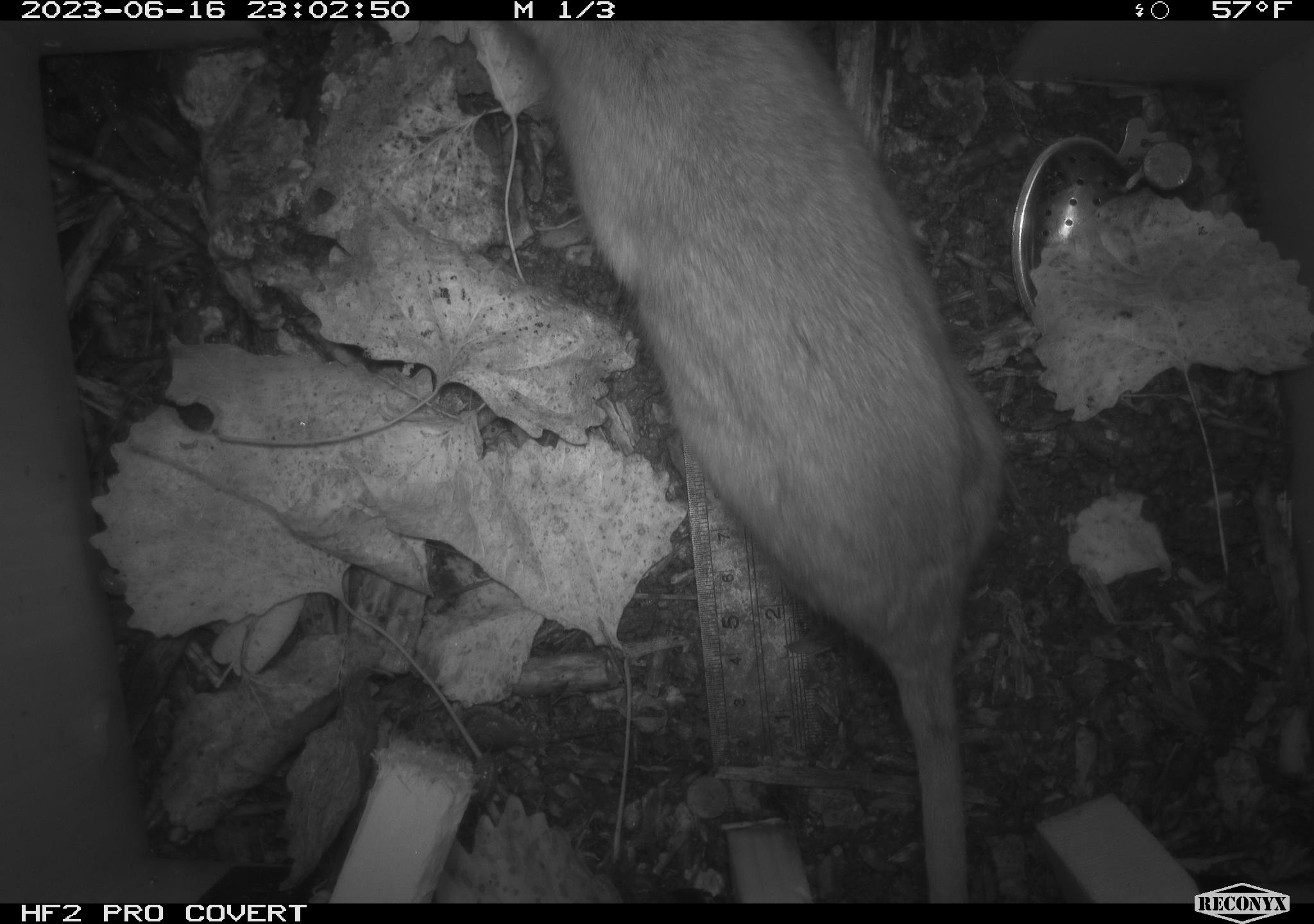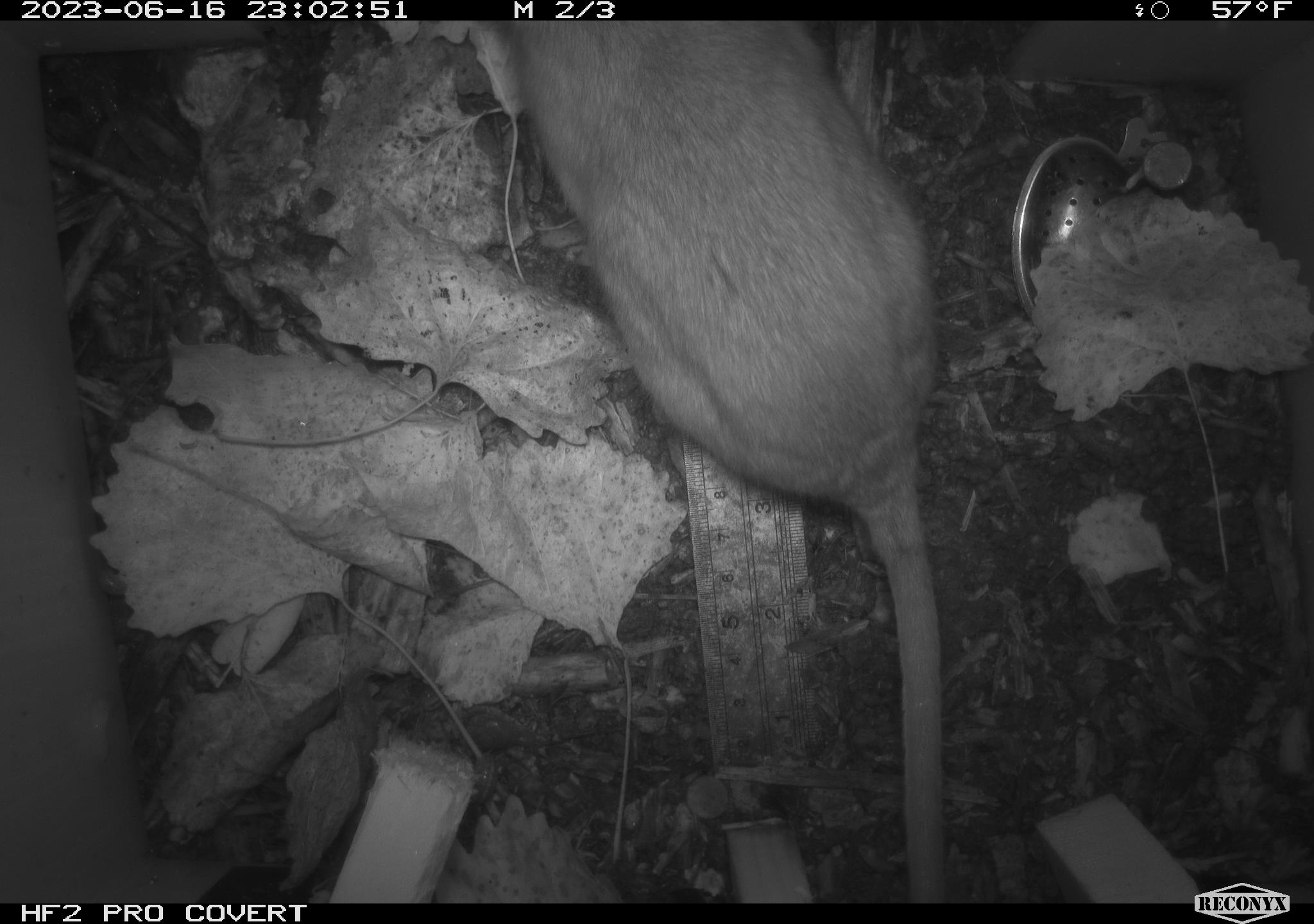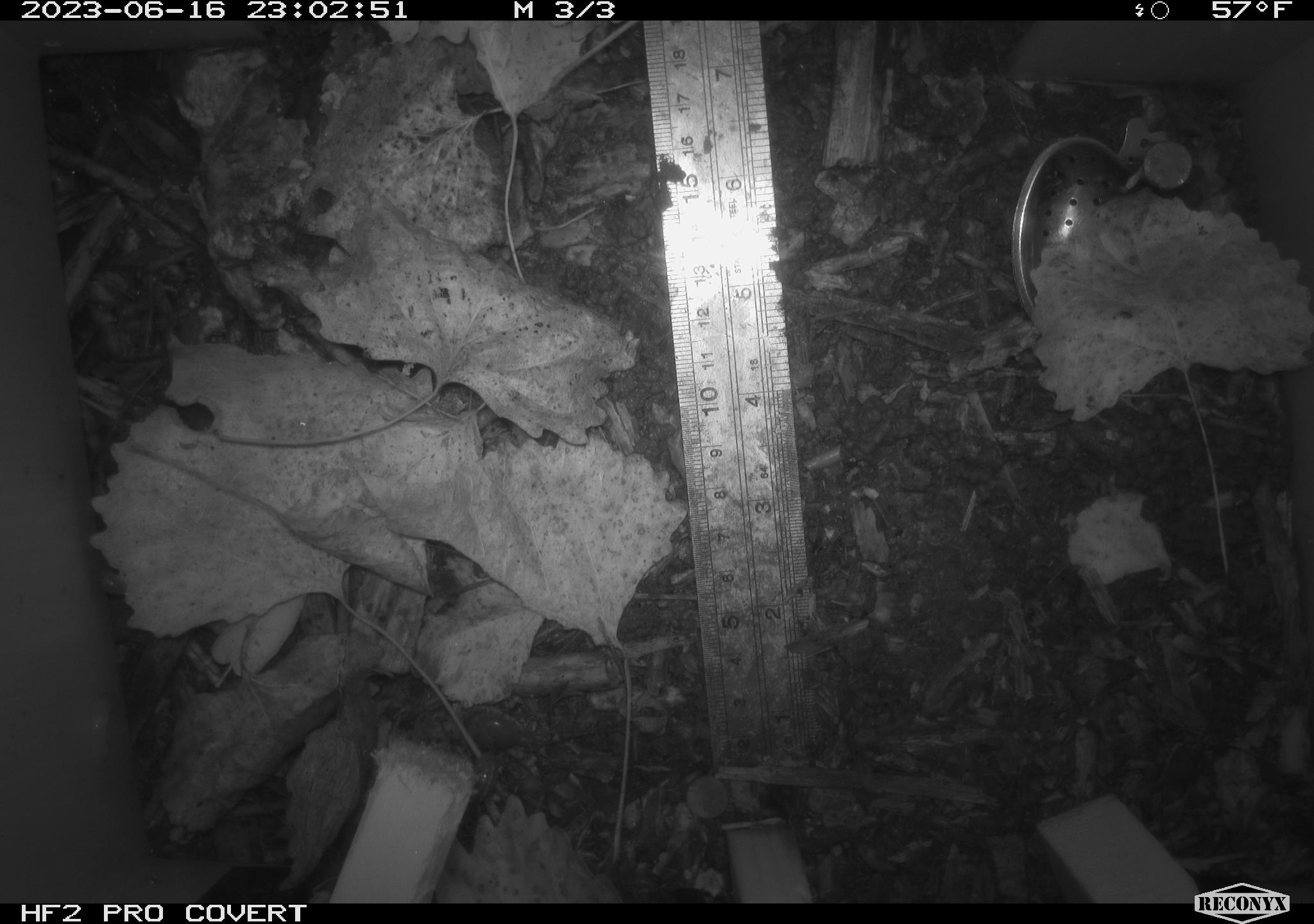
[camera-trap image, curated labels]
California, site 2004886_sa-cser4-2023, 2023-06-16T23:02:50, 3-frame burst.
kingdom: Animalia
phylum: Chordata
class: Mammalia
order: Rodentia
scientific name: Rodentia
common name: woodrat or rat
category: woodrat or rat species